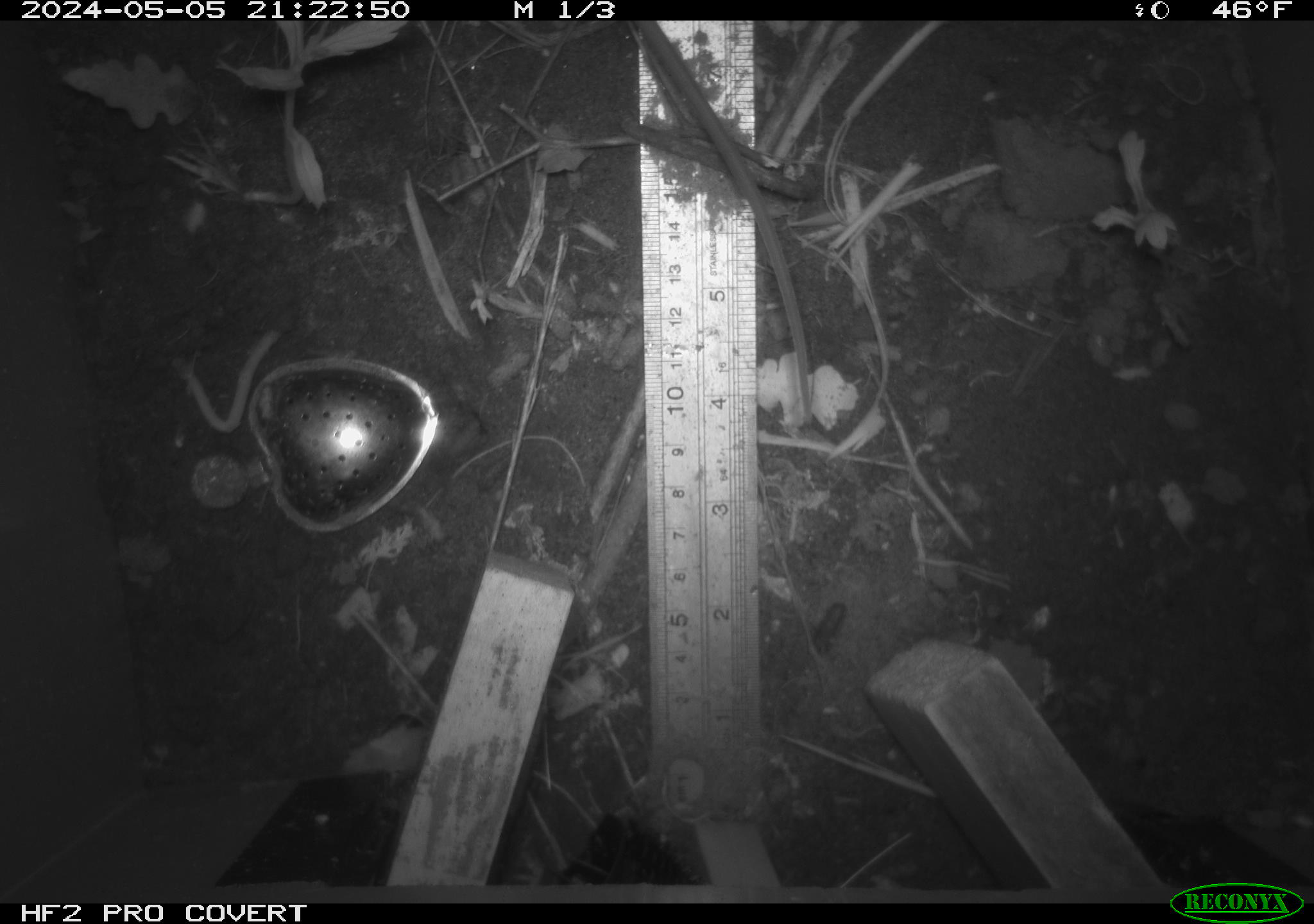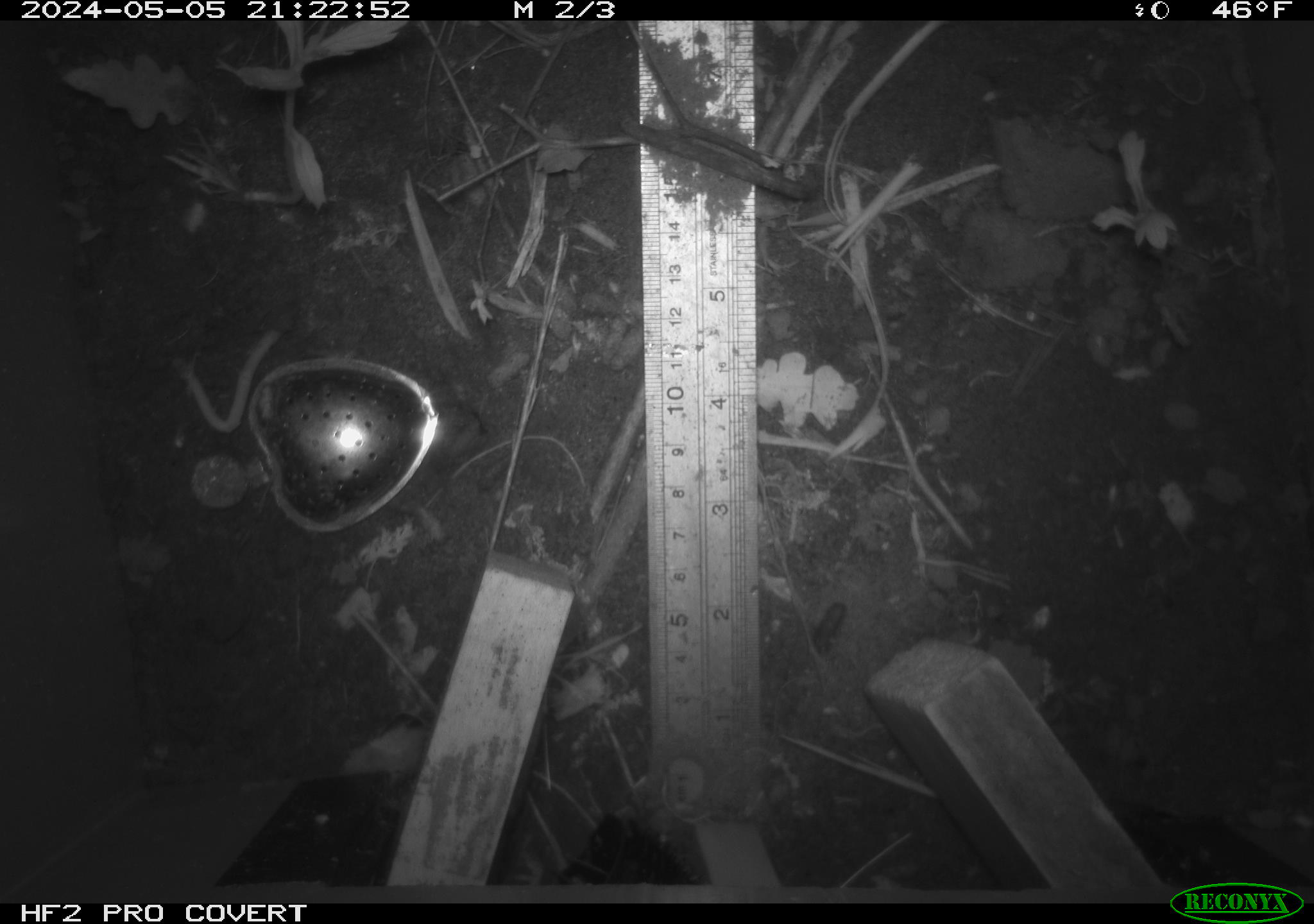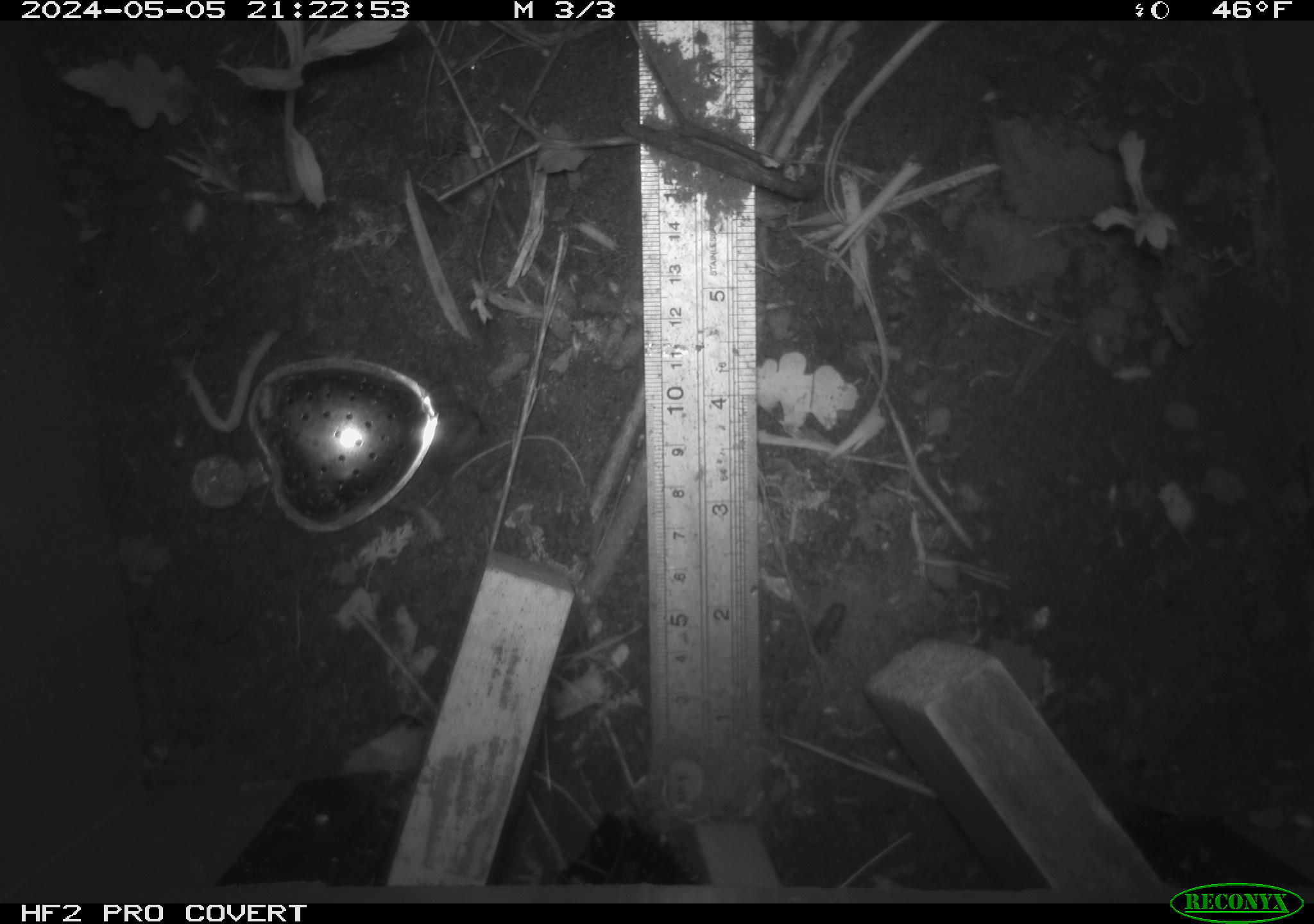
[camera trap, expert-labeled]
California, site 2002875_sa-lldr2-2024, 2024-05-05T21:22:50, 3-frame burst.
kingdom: Animalia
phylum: Chordata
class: Mammalia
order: Rodentia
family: Muridae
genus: Rattus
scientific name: Rattus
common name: rat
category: rattus species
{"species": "rattus species (rat) (Rattus)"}